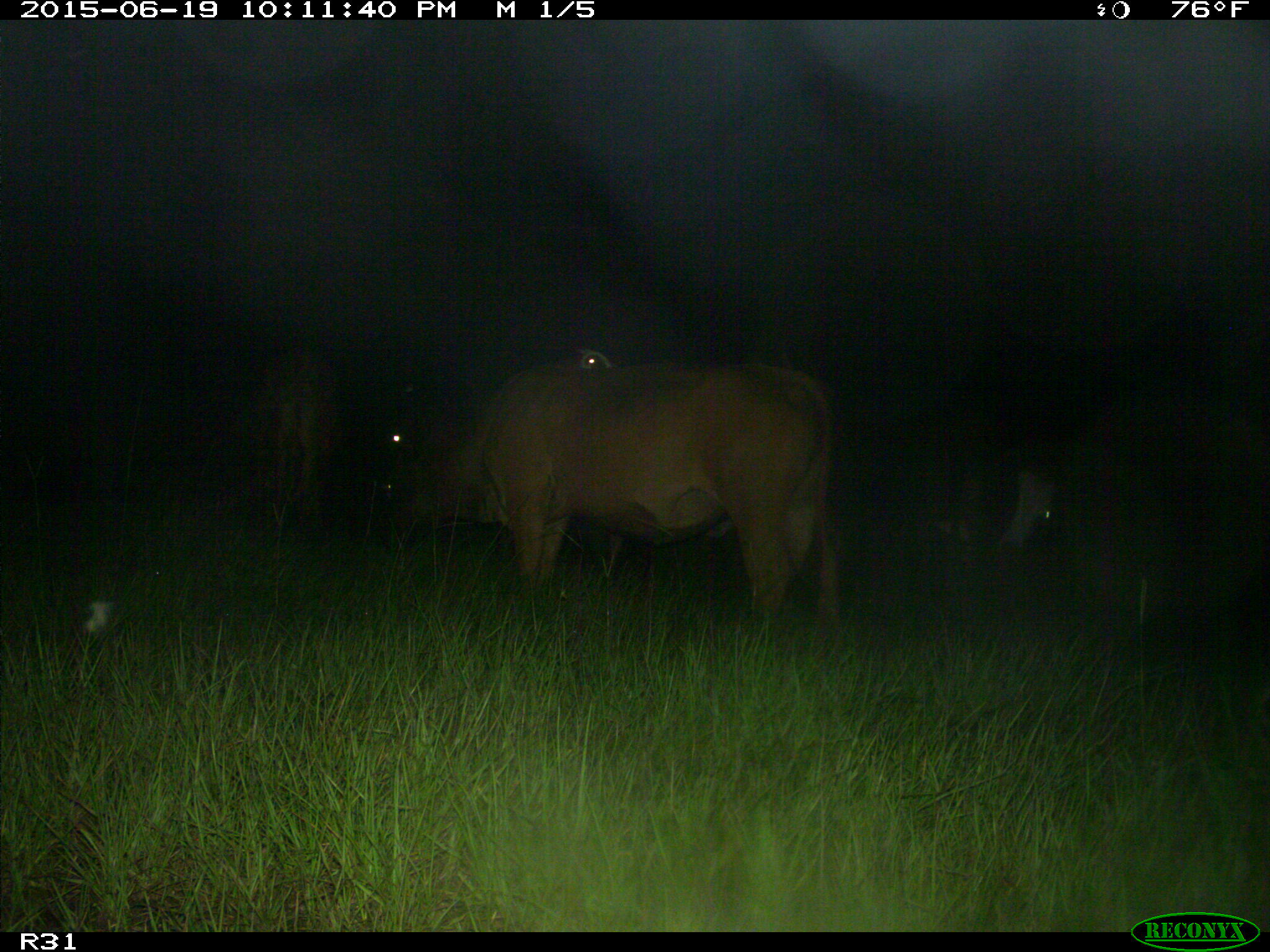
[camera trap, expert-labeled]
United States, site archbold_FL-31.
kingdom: Animalia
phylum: Chordata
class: Mammalia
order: Artiodactyla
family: Bovidae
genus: Bos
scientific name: Bos taurus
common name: domestic cow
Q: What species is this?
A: Bos taurus (domestic cow).